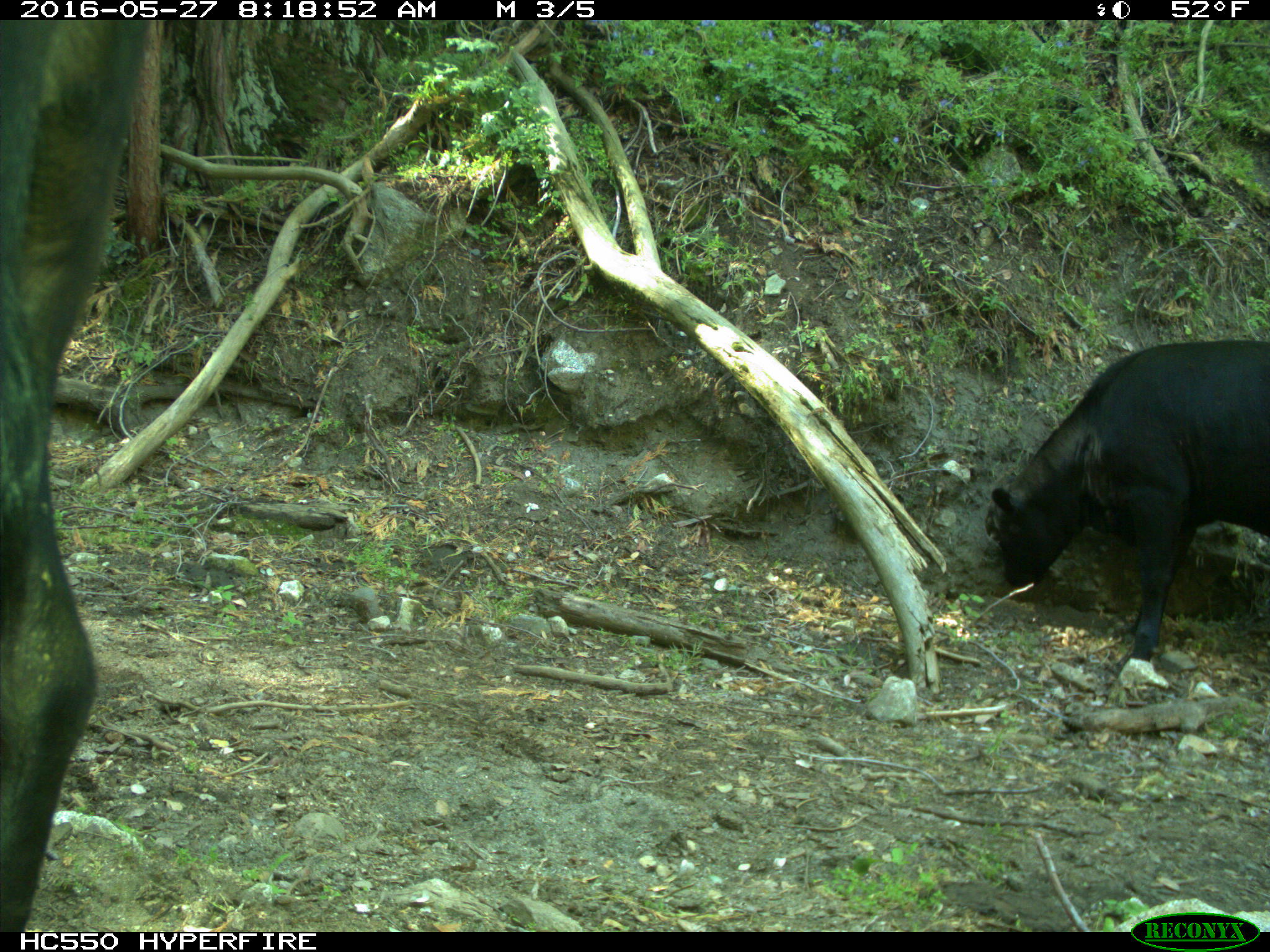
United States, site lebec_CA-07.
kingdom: Animalia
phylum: Chordata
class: Mammalia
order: Artiodactyla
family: Bovidae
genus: Bos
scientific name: Bos taurus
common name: domestic cow